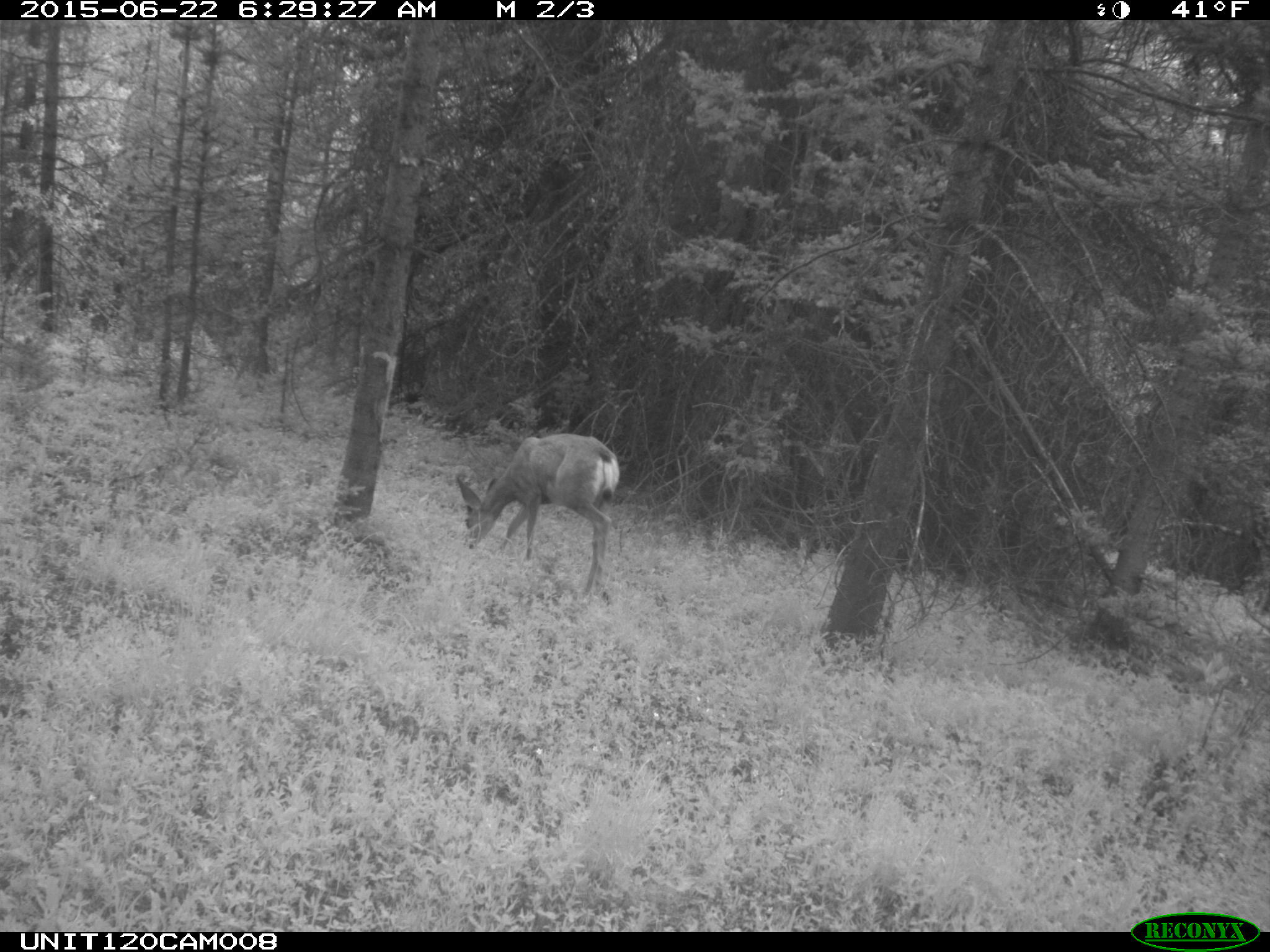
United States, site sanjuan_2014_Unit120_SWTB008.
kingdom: Animalia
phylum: Chordata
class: Mammalia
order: Artiodactyla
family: Cervidae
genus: Odocoileus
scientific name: Odocoileus hemionus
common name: mule deer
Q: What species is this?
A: Odocoileus hemionus (mule deer).